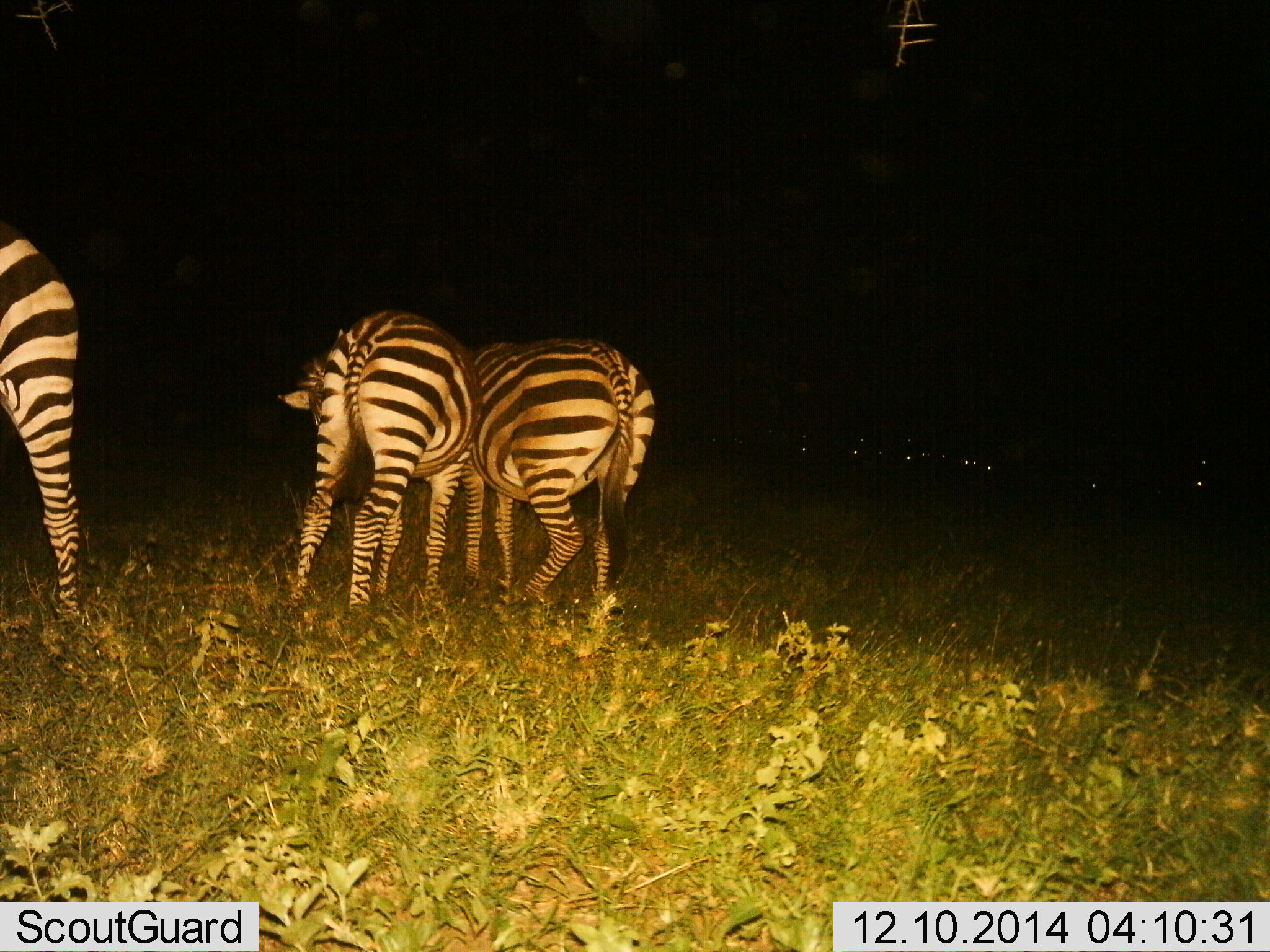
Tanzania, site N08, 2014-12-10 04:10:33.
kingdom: Animalia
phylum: Chordata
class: Mammalia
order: Perissodactyla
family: Equidae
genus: Equus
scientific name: Equus quagga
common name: plains zebra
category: zebra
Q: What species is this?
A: Zebra (plains zebra) (Equus quagga).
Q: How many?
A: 3.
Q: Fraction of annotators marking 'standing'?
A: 45%.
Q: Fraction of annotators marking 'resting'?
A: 9%.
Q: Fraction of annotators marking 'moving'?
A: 18%.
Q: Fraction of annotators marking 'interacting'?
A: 9%.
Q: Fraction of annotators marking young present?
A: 0%.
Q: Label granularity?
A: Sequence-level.